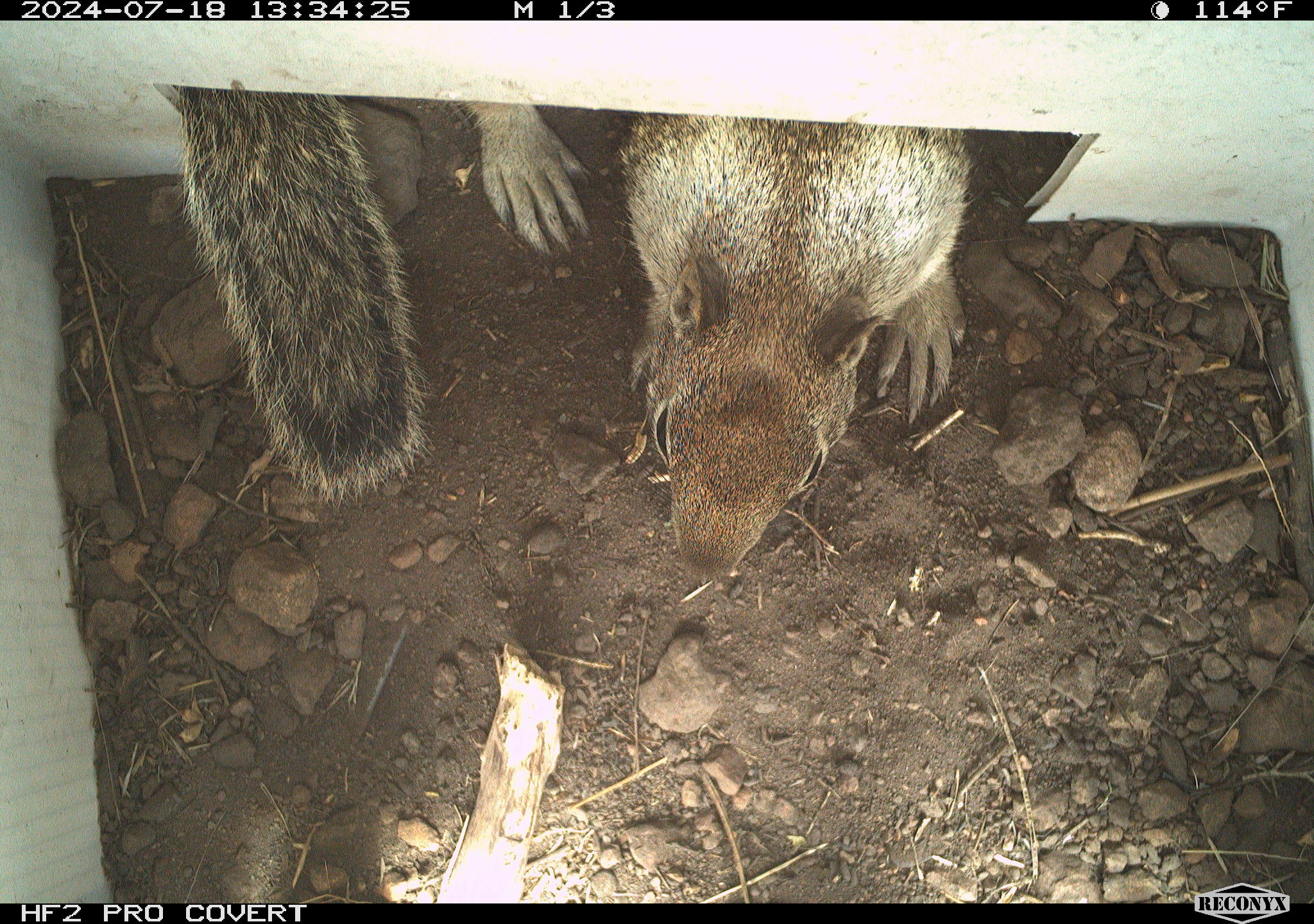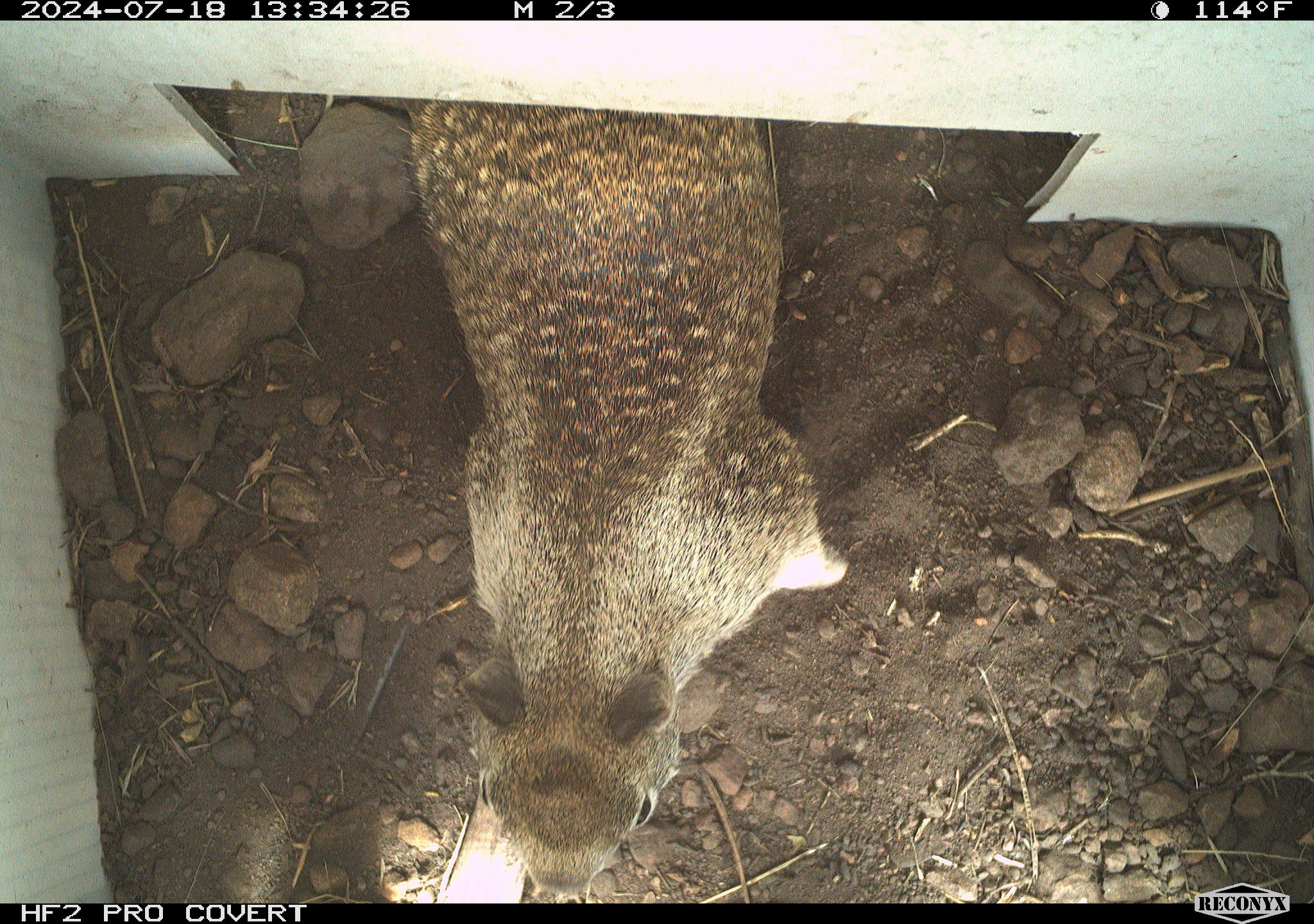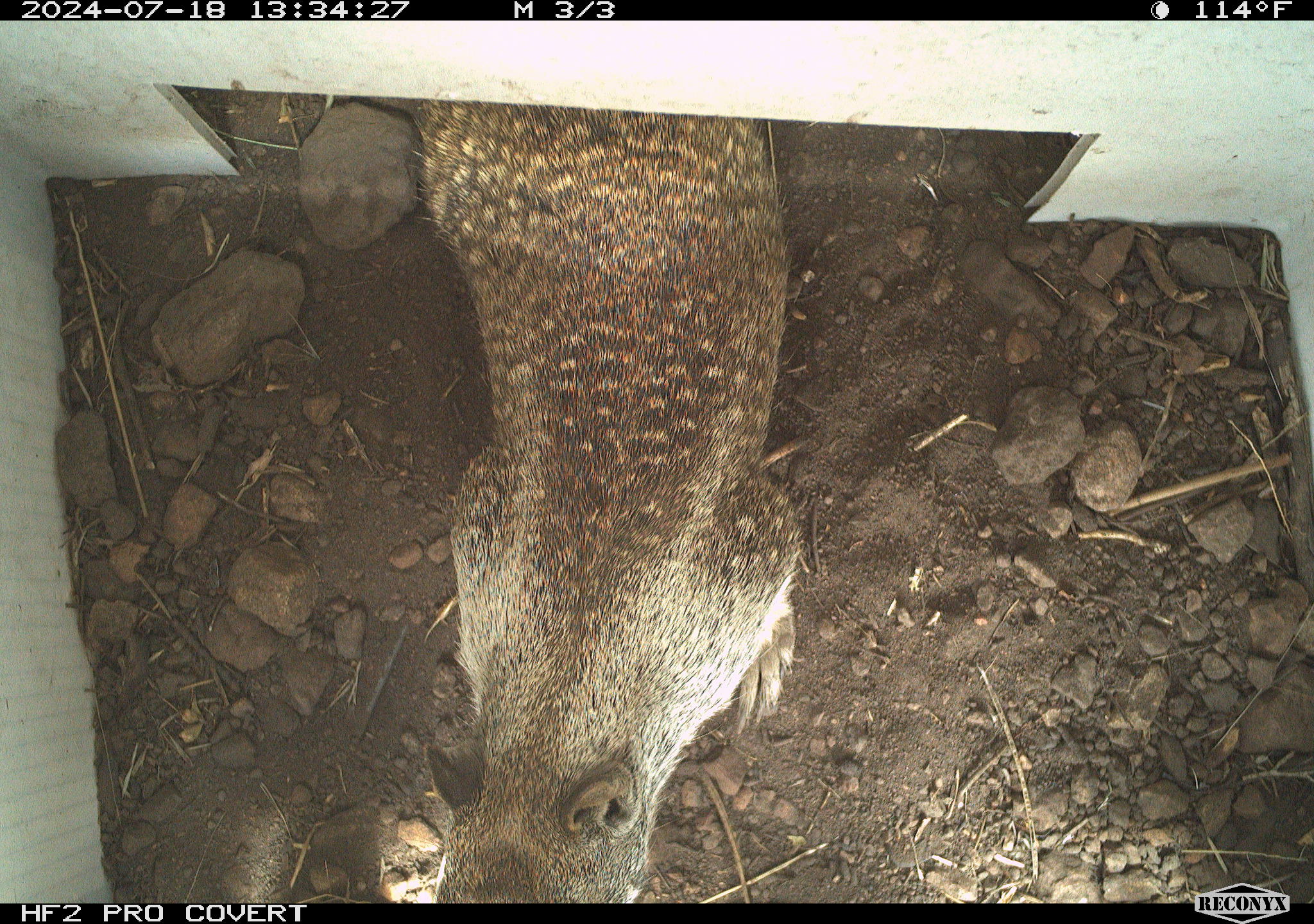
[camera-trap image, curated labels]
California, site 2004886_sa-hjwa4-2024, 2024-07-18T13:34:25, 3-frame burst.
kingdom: Animalia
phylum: Chordata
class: Mammalia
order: Rodentia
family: Sciuridae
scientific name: Sciuridae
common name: squirrels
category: sciuridae family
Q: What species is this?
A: Sciuridae family (squirrels) (Sciuridae).